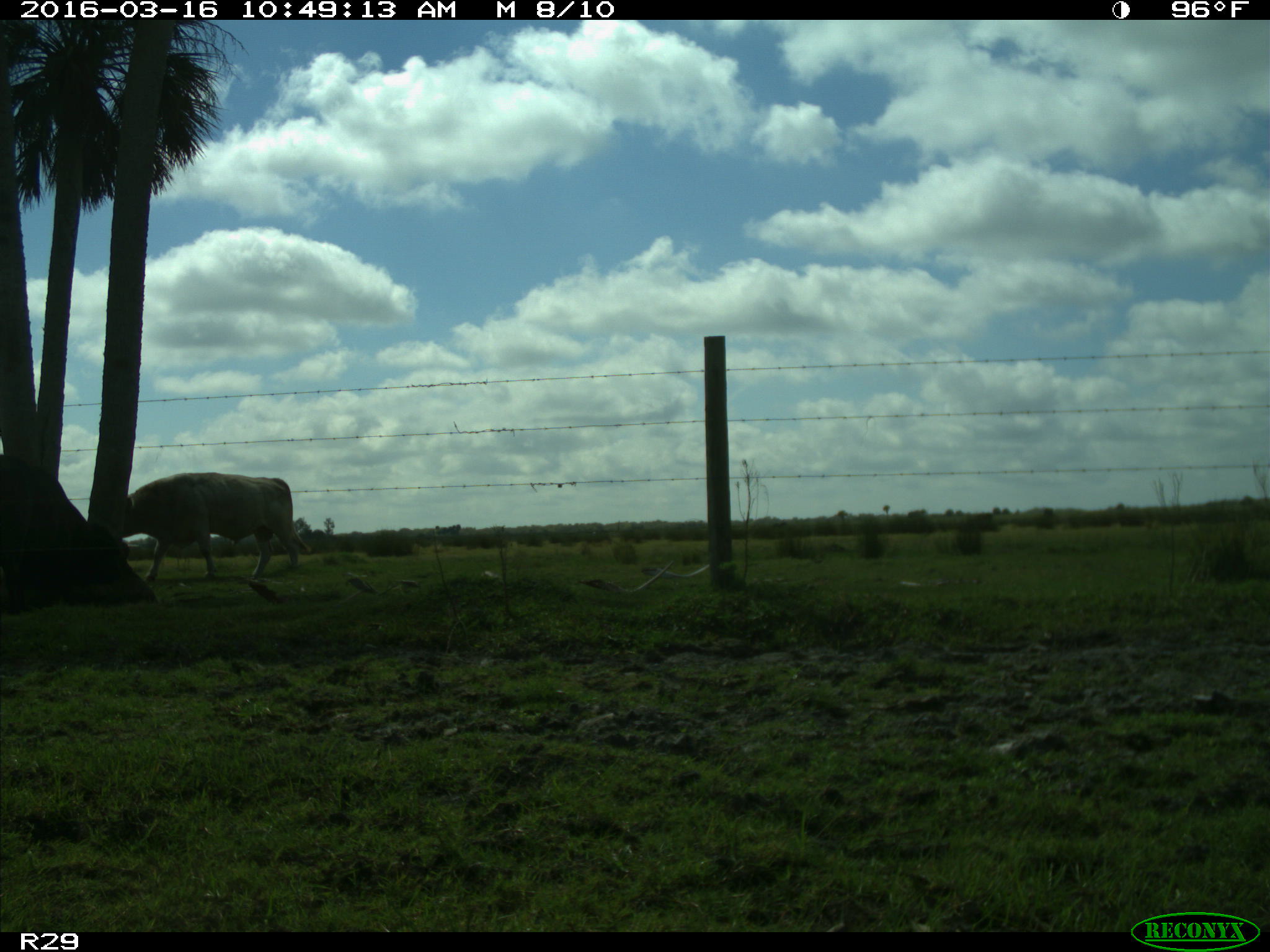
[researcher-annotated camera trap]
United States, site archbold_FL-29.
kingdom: Animalia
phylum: Chordata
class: Mammalia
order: Artiodactyla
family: Bovidae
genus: Bos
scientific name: Bos taurus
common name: domestic cow